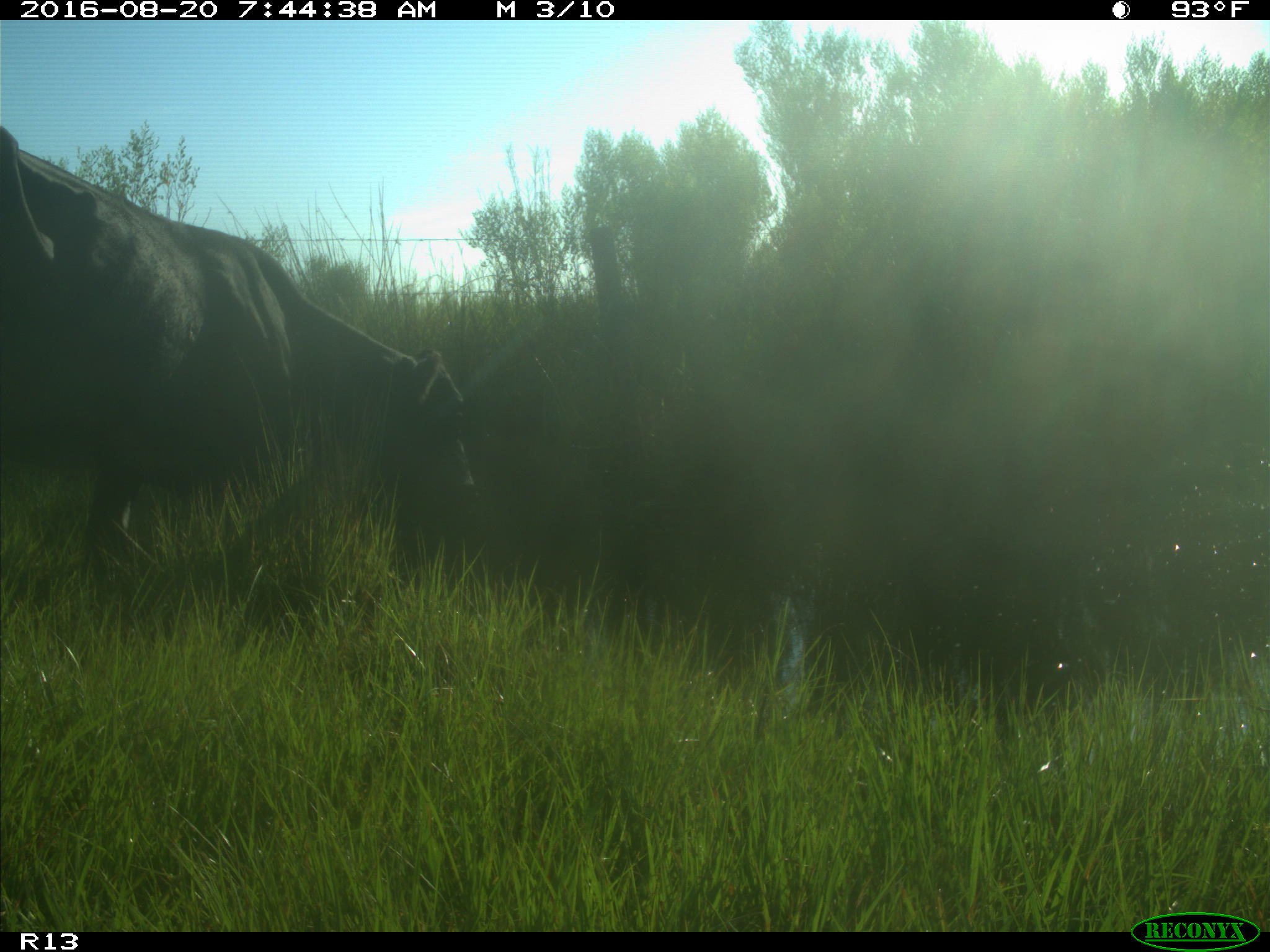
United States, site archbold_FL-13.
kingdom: Animalia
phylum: Chordata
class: Mammalia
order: Artiodactyla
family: Bovidae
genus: Bos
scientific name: Bos taurus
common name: domestic cow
Bos taurus (domestic cow).